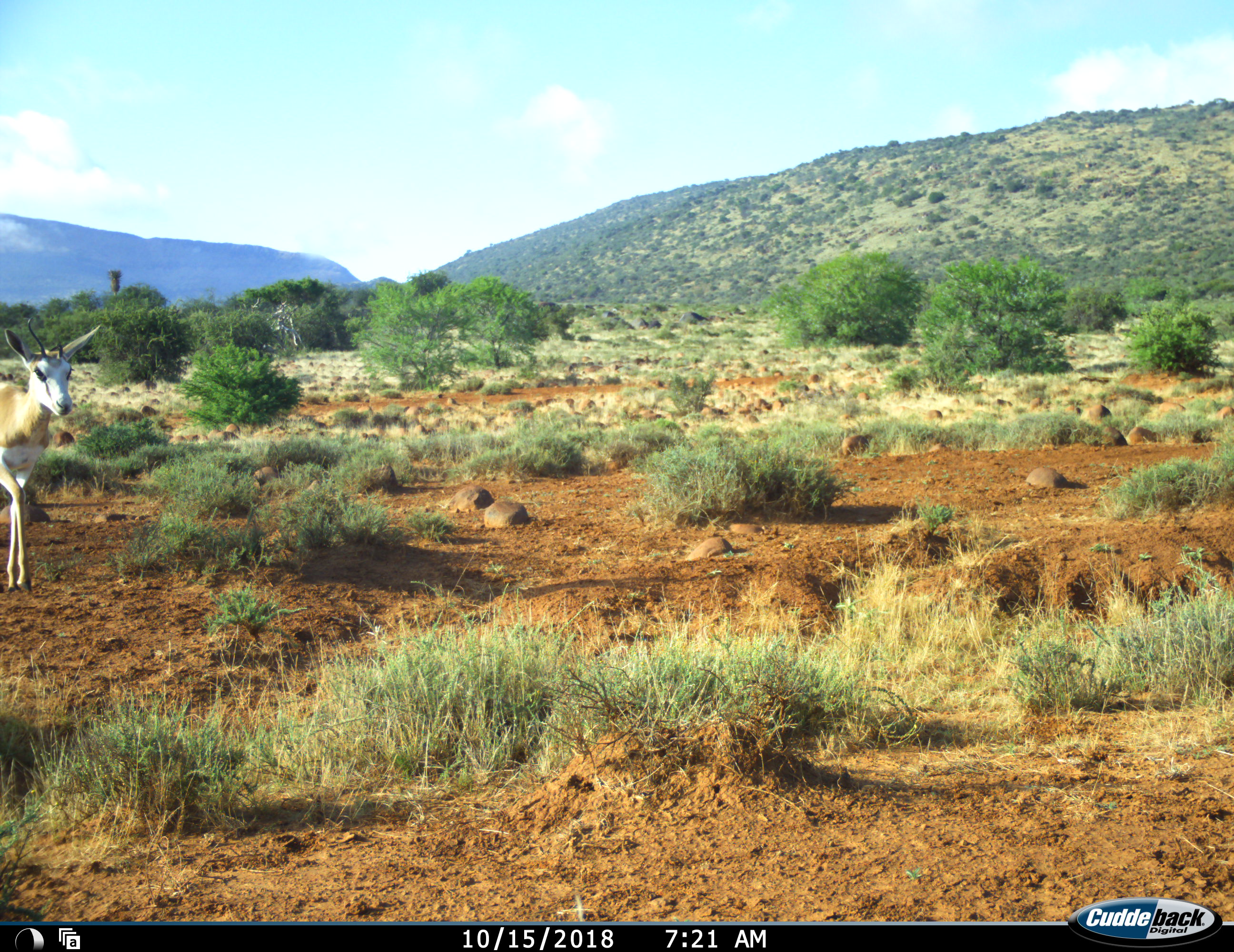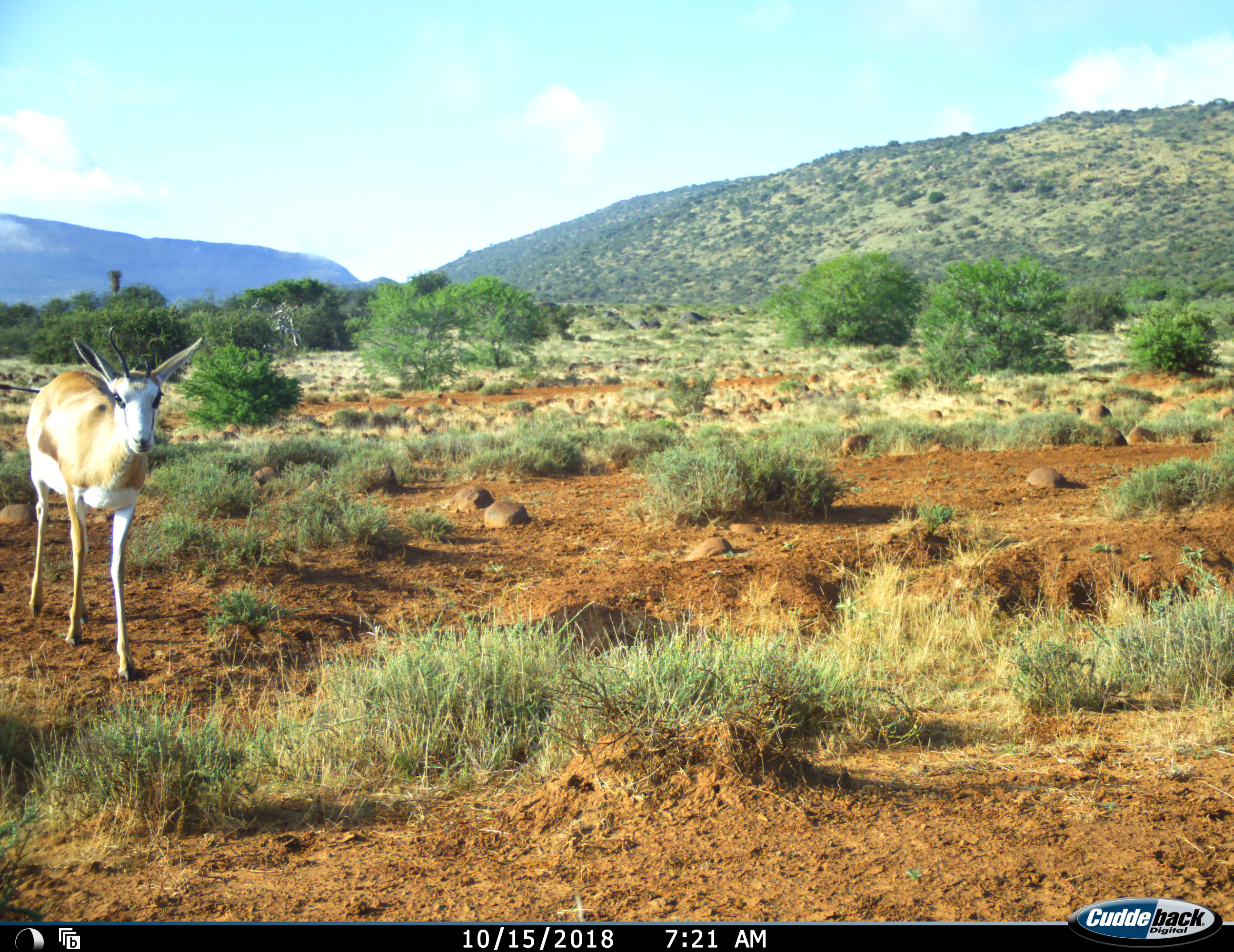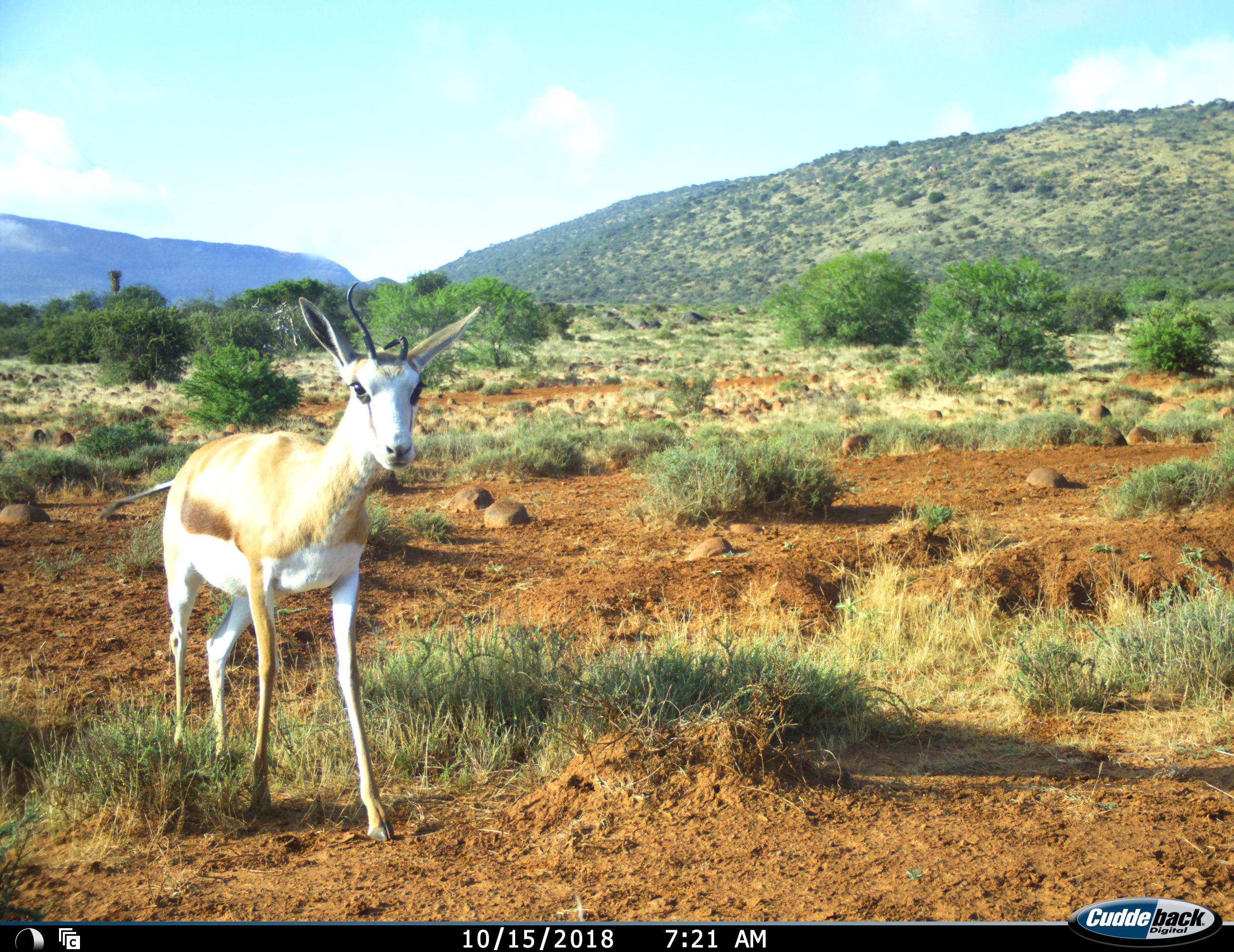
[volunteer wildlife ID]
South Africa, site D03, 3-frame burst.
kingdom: Animalia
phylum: Chordata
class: Mammalia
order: Artiodactyla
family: Bovidae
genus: Antidorcas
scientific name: Antidorcas marsupialis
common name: springbok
Springbok (Antidorcas marsupialis), count 1. Behavior (volunteer vote fractions): standing 20%, resting 0%, moving 90%, interacting 0%. Young present (vote fraction): 10%. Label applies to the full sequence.